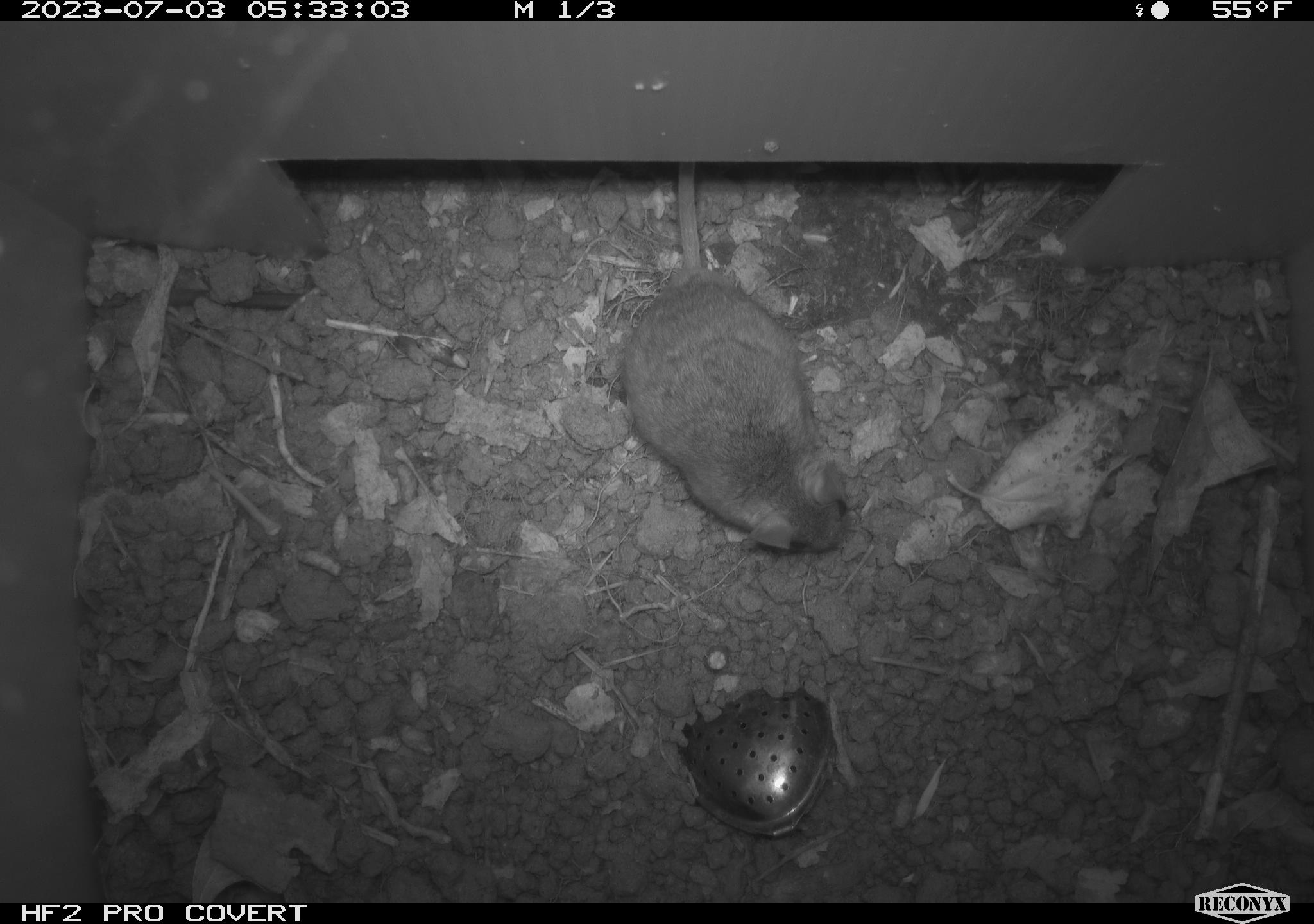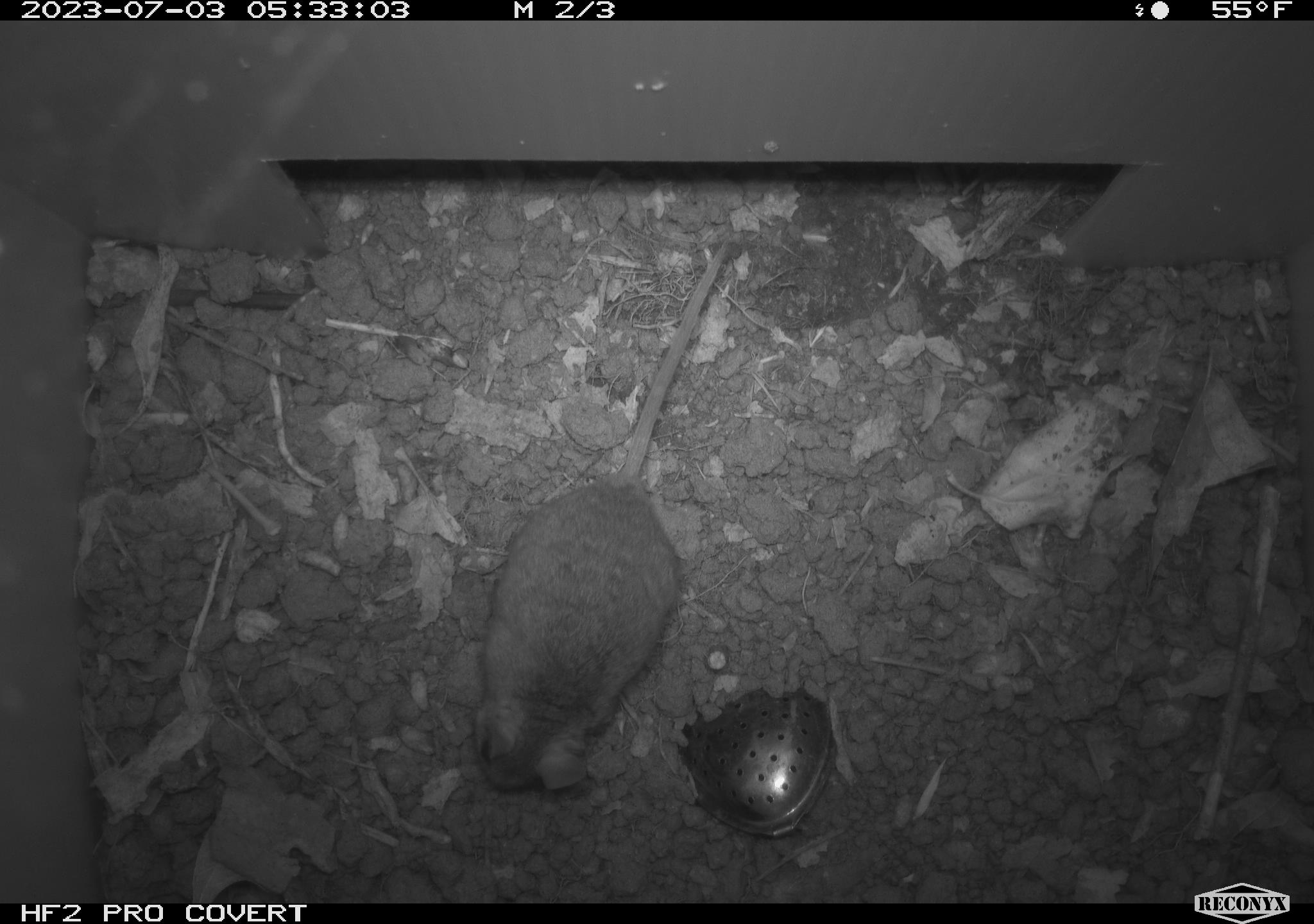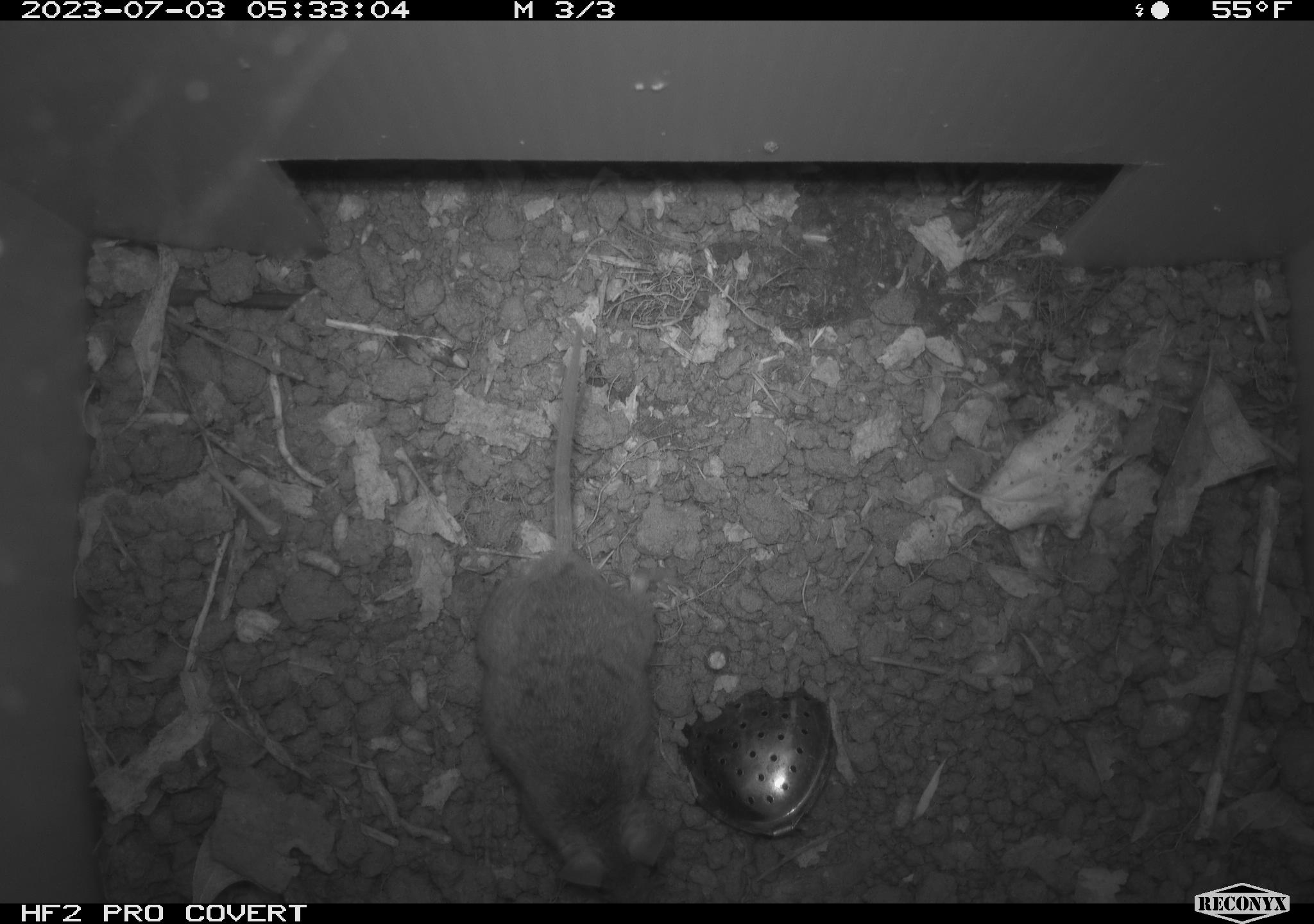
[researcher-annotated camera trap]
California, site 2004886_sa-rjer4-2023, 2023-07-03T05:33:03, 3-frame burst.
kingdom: Animalia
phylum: Chordata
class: Mammalia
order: Rodentia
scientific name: Rodentia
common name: mouse species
Mouse species (Rodentia).